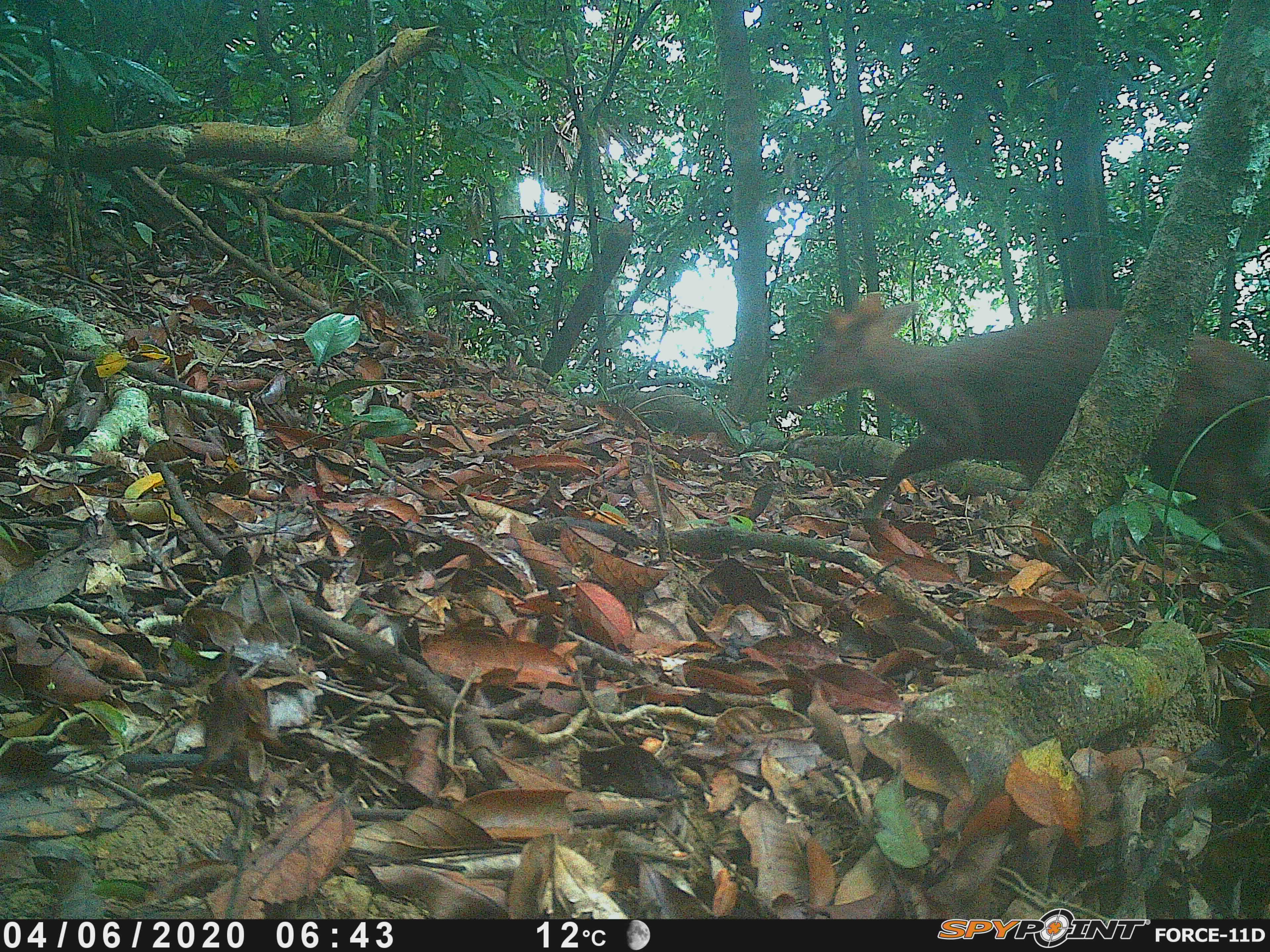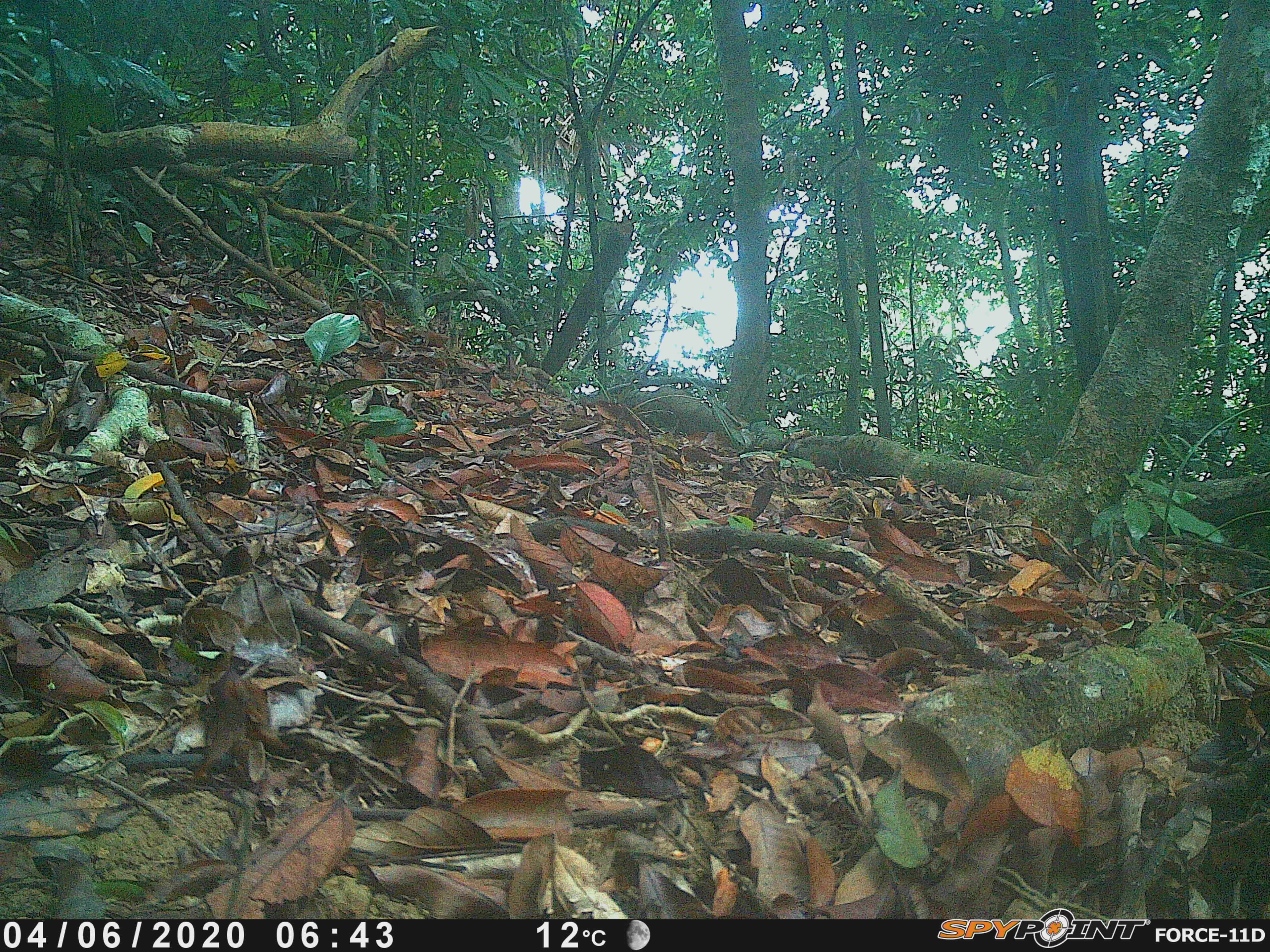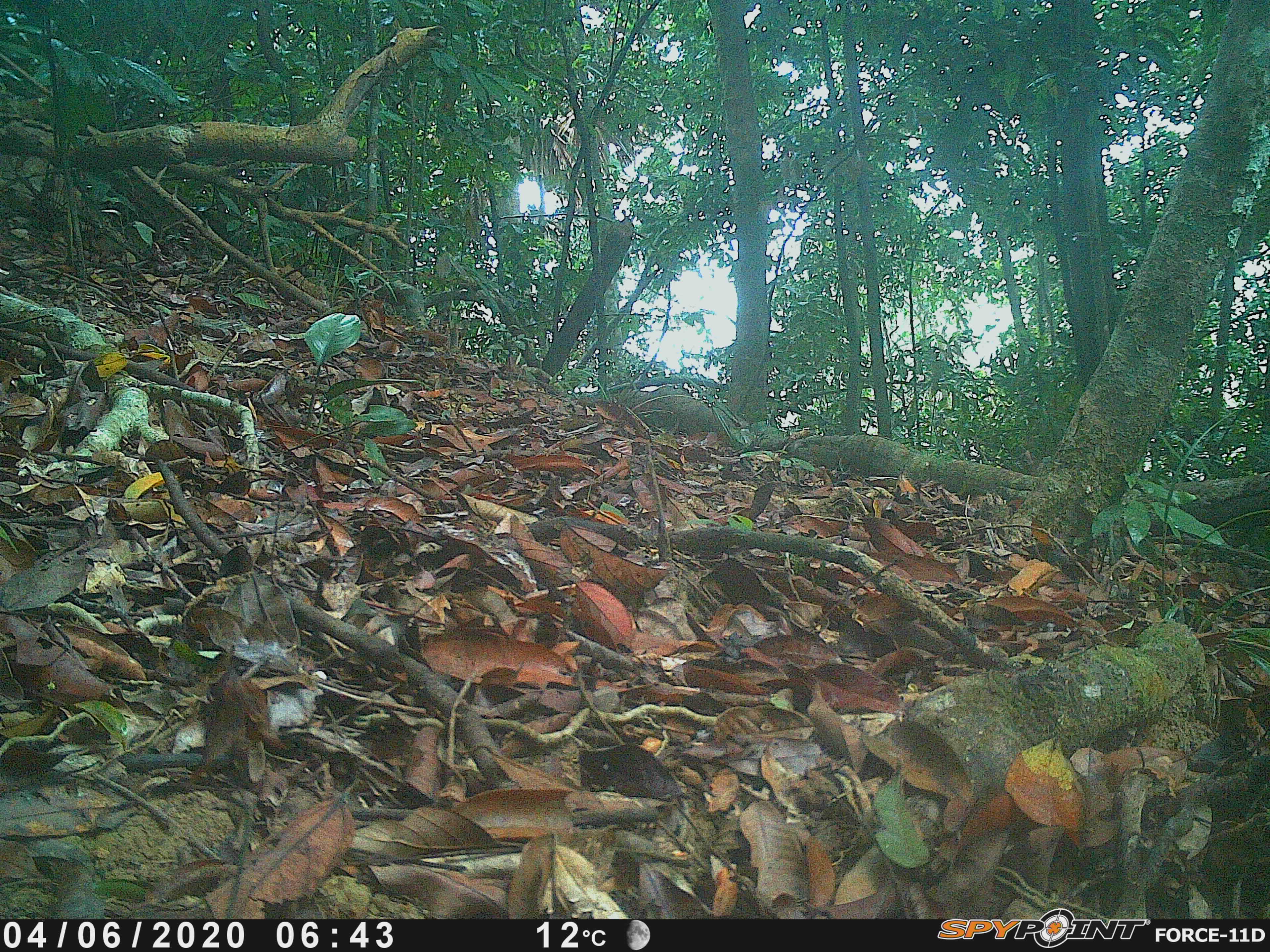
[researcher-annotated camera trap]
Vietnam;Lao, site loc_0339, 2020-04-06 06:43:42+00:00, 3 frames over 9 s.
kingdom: Animalia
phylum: Chordata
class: Mammalia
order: Artiodactyla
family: Cervidae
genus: Muntiacus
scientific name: Muntiacus rooseveltorum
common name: roosevelt's muntjac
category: roosevelts muntjac group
Roosevelts muntjac group (roosevelt's muntjac) (Muntiacus rooseveltorum). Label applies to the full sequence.